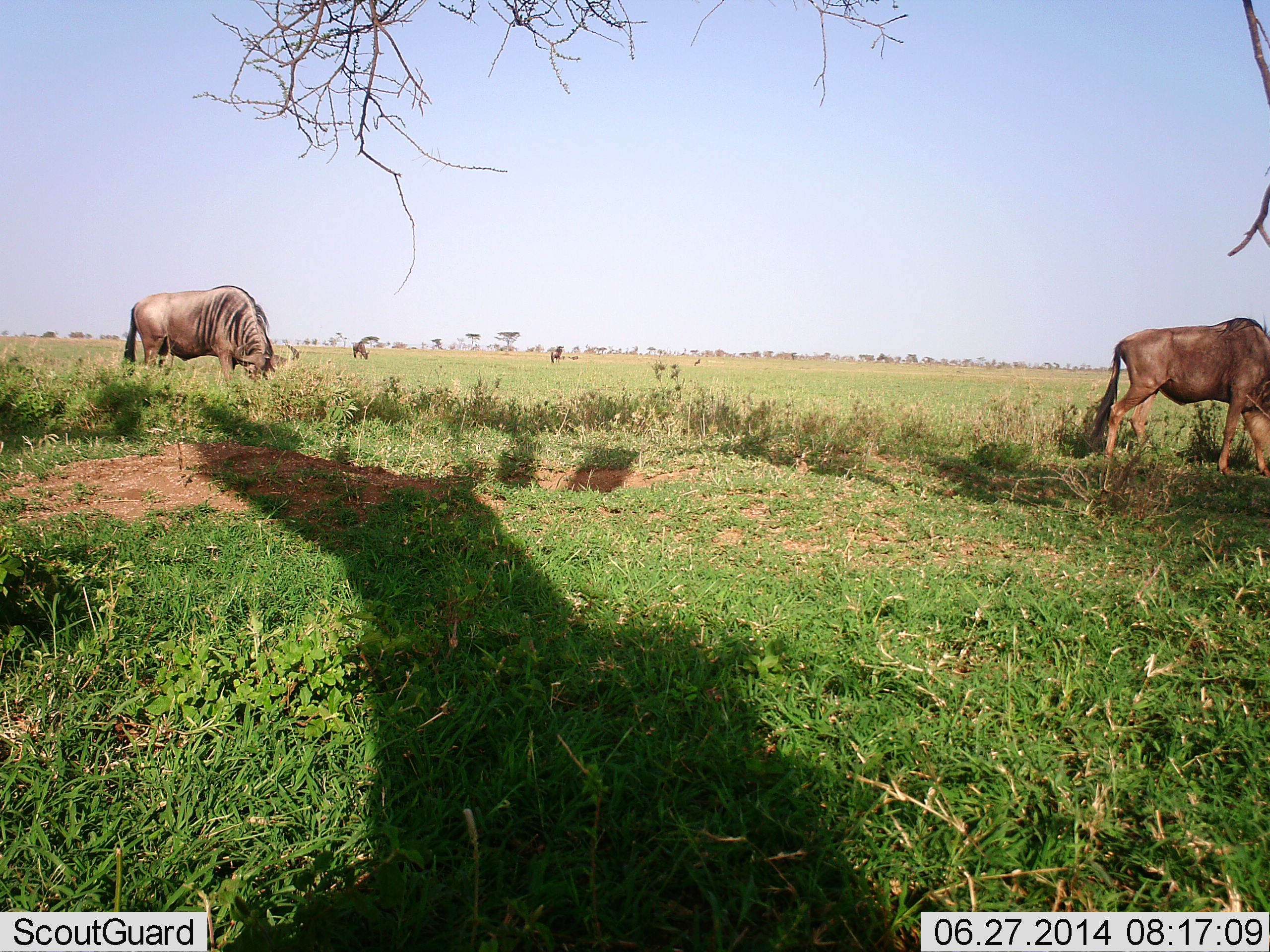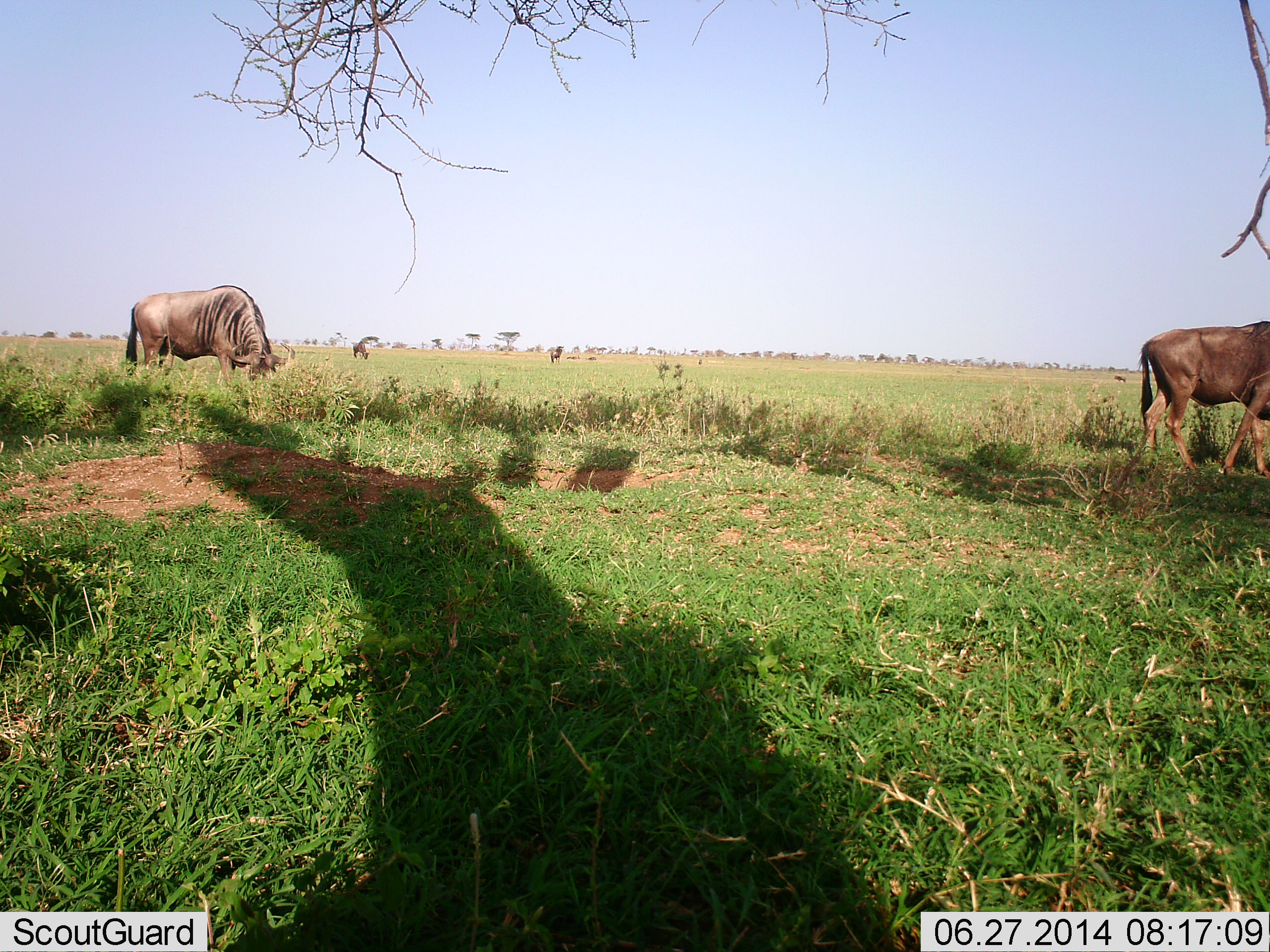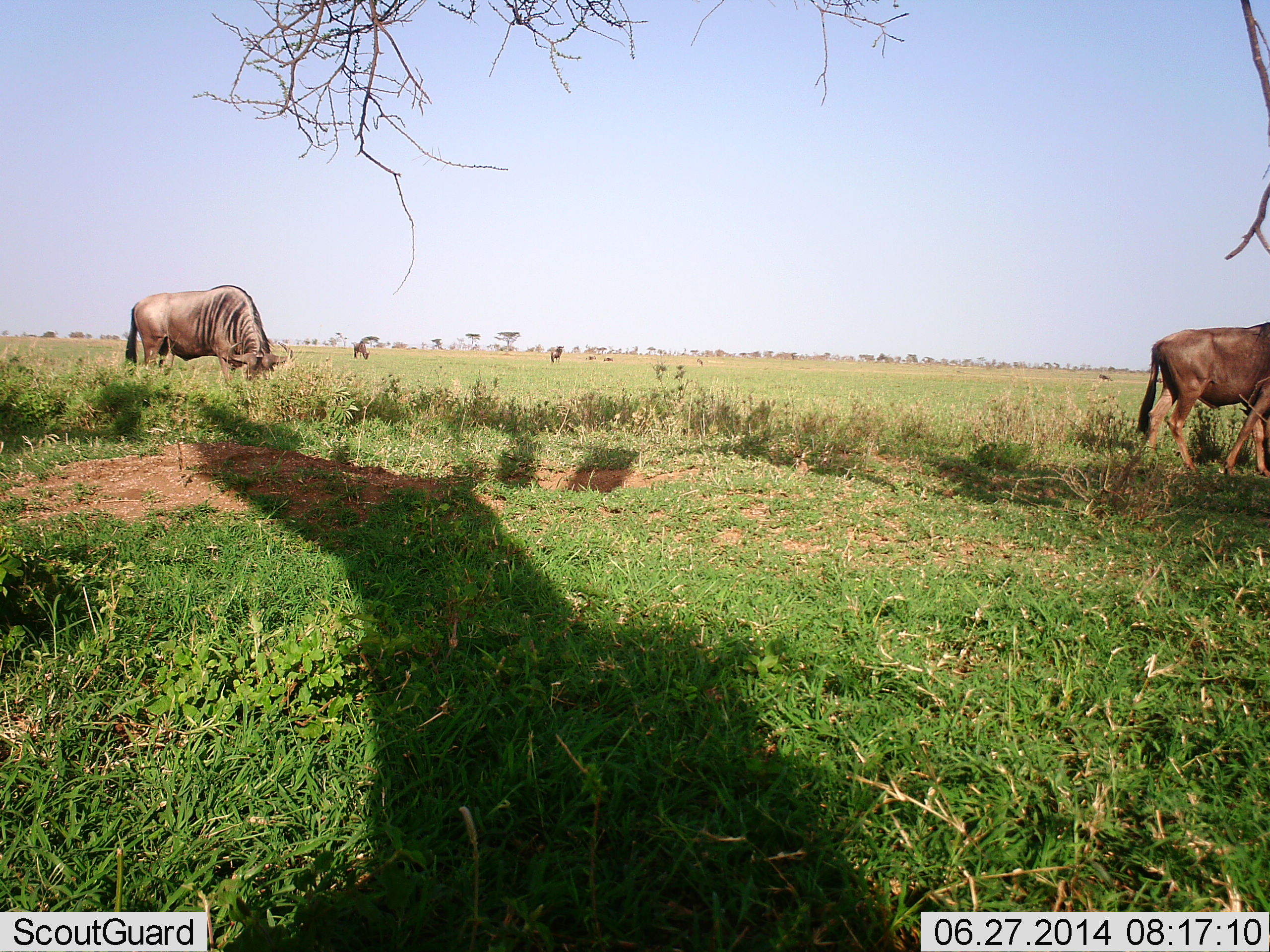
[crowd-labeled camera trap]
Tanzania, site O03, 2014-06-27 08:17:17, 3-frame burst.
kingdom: Animalia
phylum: Chordata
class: Mammalia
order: Artiodactyla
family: Bovidae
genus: Connochaetes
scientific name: Connochaetes taurinus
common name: blue wildebeest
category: wildebeest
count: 4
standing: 20%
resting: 10%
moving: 30%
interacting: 0%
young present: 0%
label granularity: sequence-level